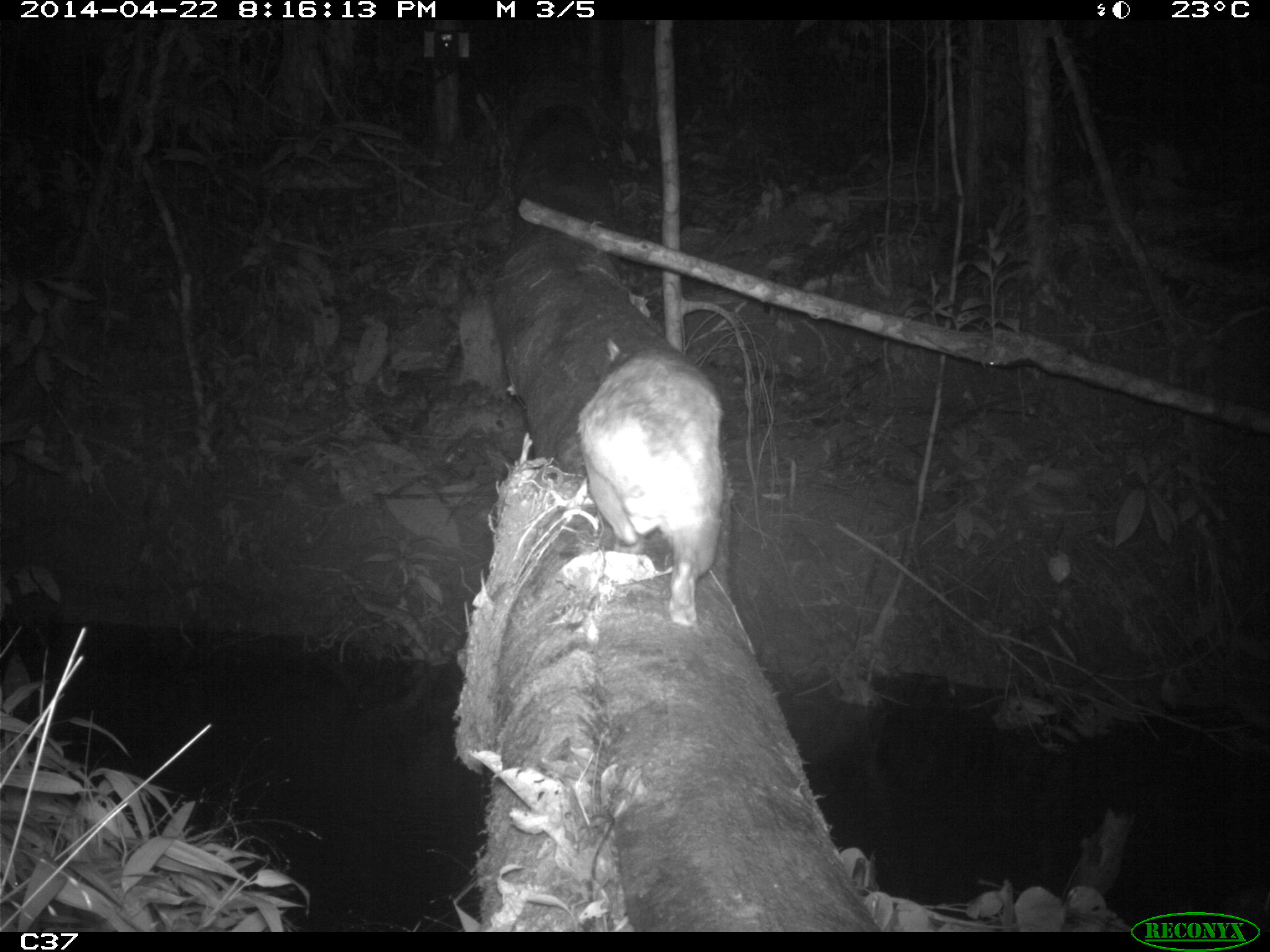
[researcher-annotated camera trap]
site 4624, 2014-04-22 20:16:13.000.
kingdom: Animalia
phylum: Chordata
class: Mammalia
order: Rodentia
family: Cuniculidae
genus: Cuniculus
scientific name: Cuniculus paca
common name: spotted paca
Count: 1.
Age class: adult.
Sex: male.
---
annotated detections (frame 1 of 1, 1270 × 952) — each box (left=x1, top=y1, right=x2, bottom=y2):
cuniculus paca: (left=577, top=336, right=723, bottom=627)